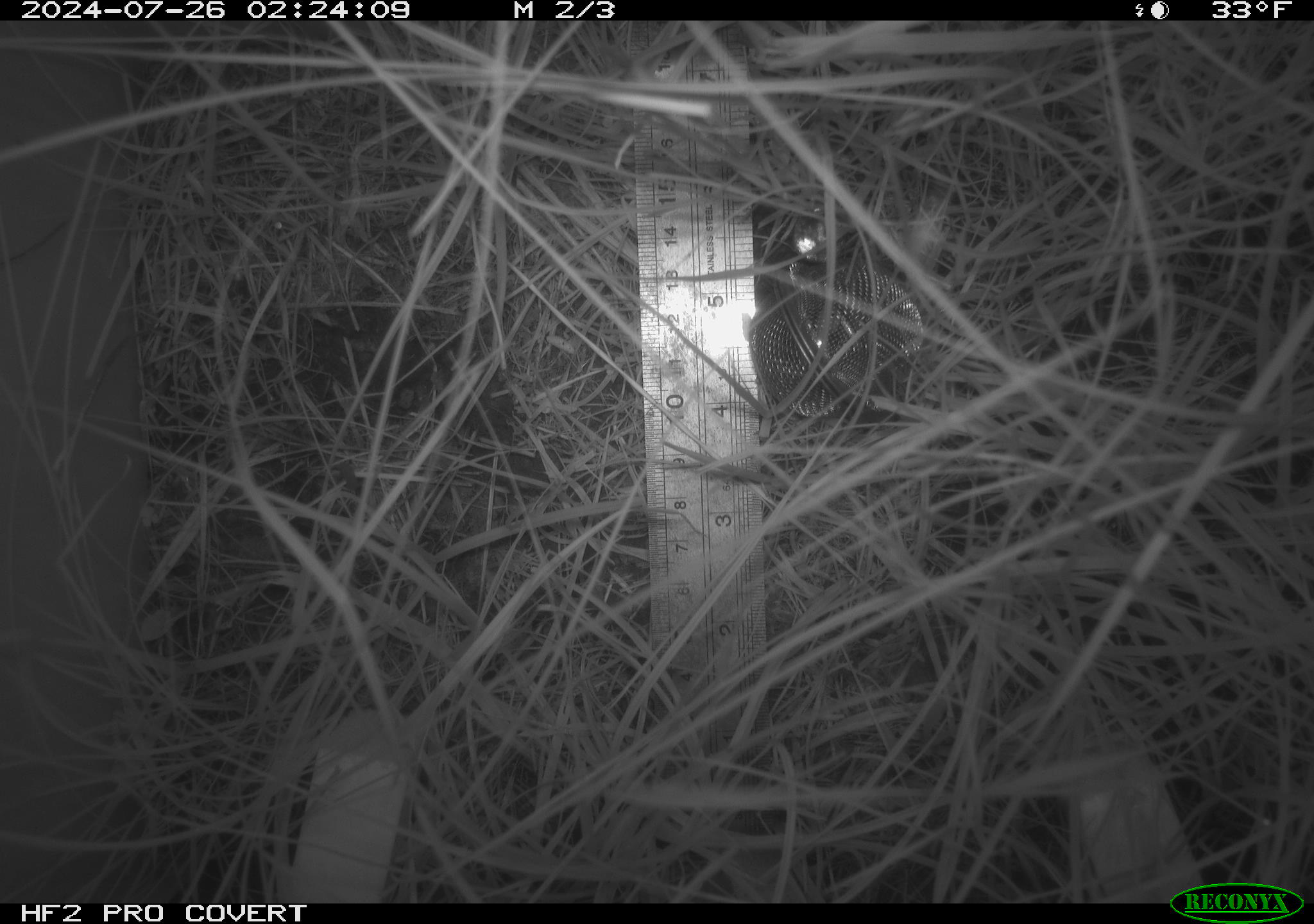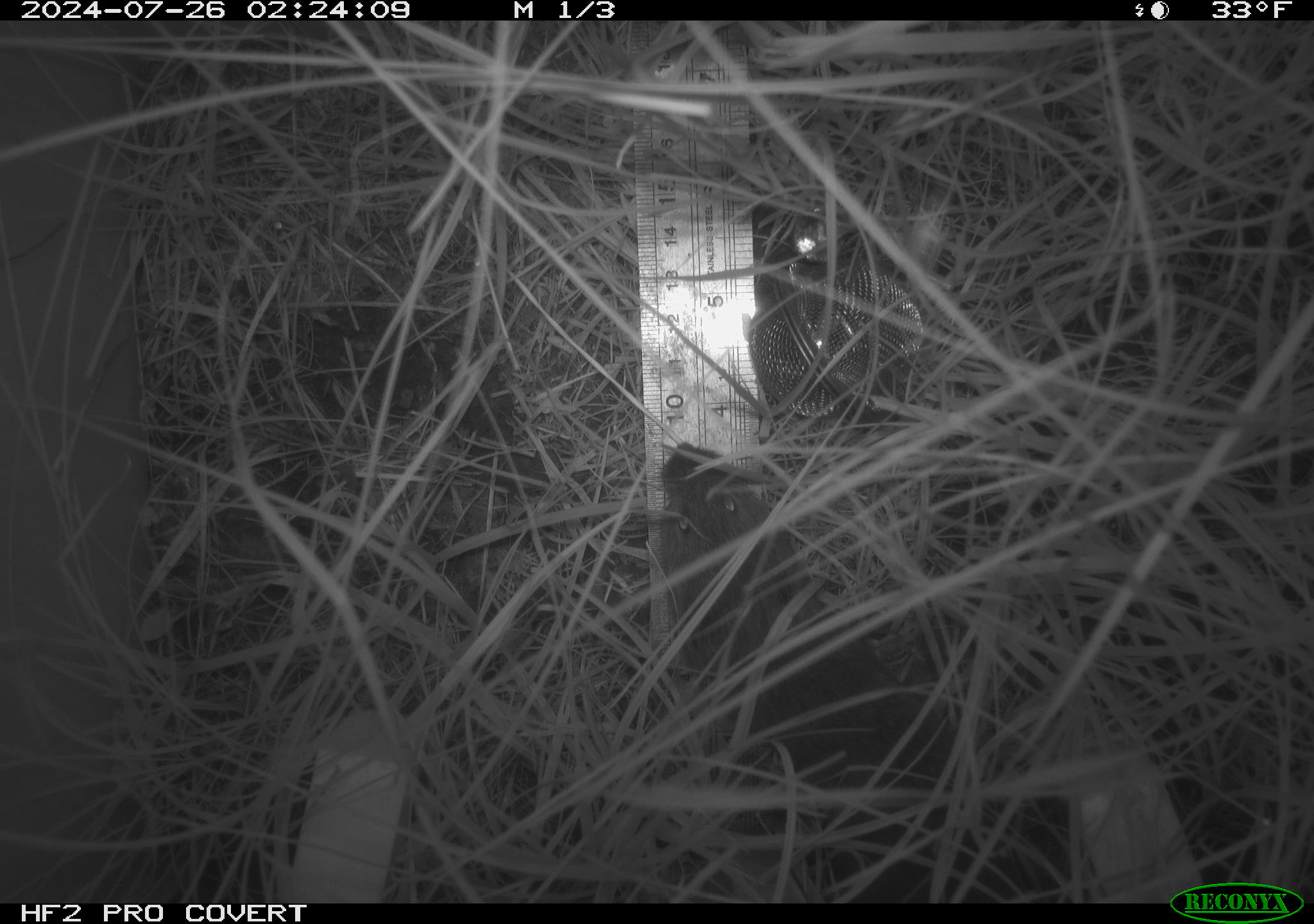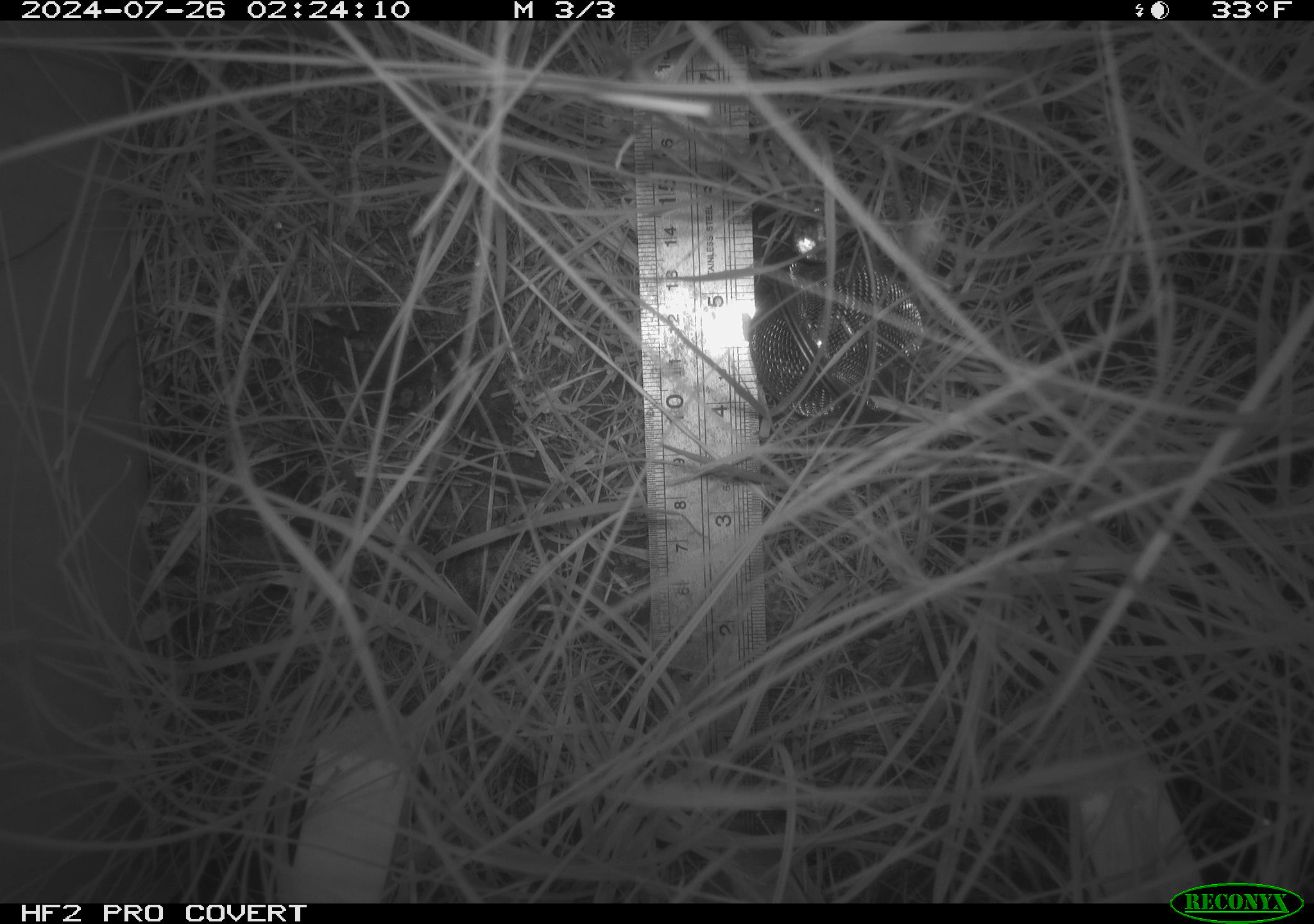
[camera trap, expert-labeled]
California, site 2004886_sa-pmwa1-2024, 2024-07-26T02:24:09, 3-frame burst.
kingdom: Animalia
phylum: Chordata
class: Mammalia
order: Rodentia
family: Cricetidae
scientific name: Arvicolinae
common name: voles, lemmings, and muskrats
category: arvicolinae subfamily